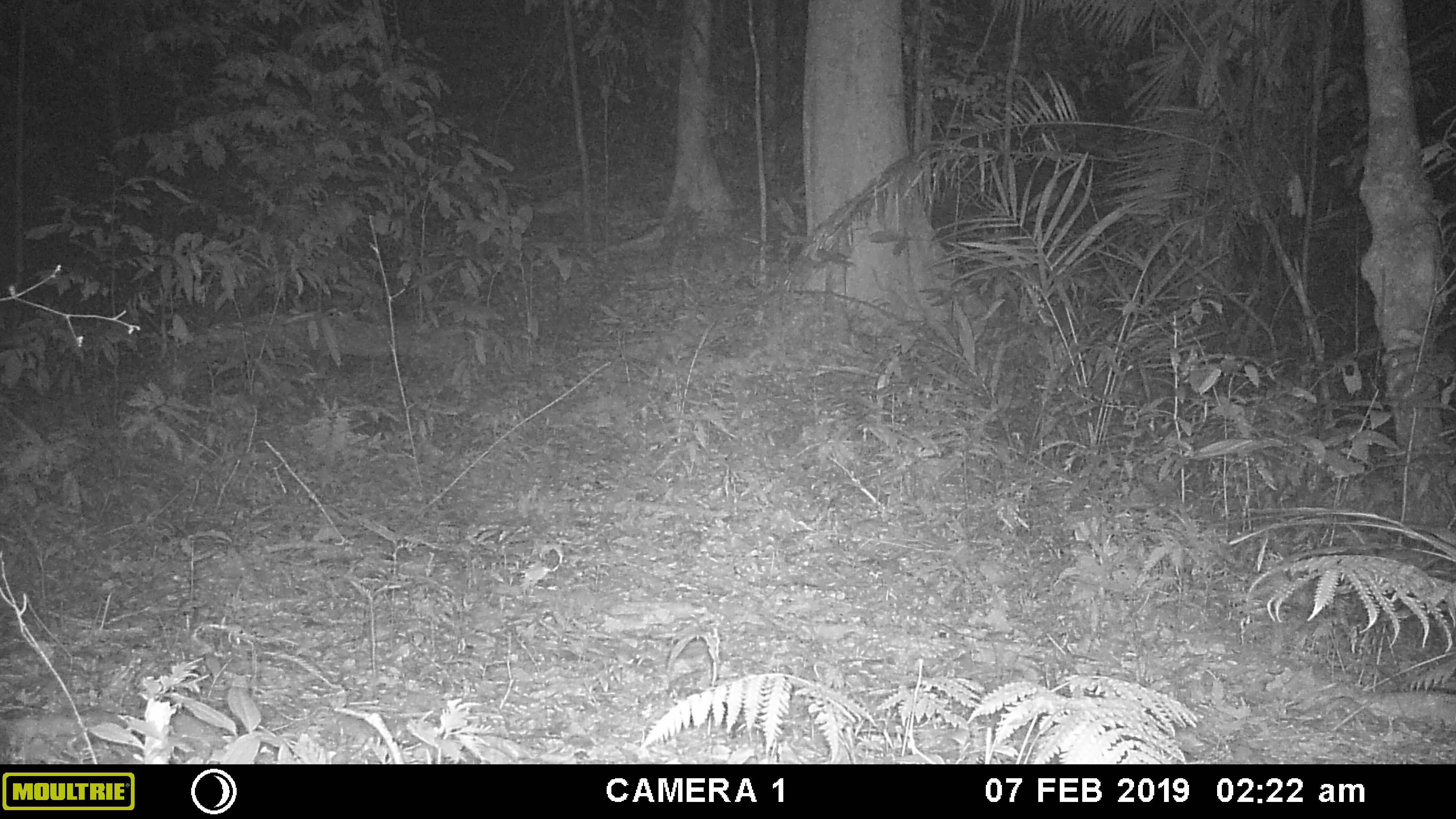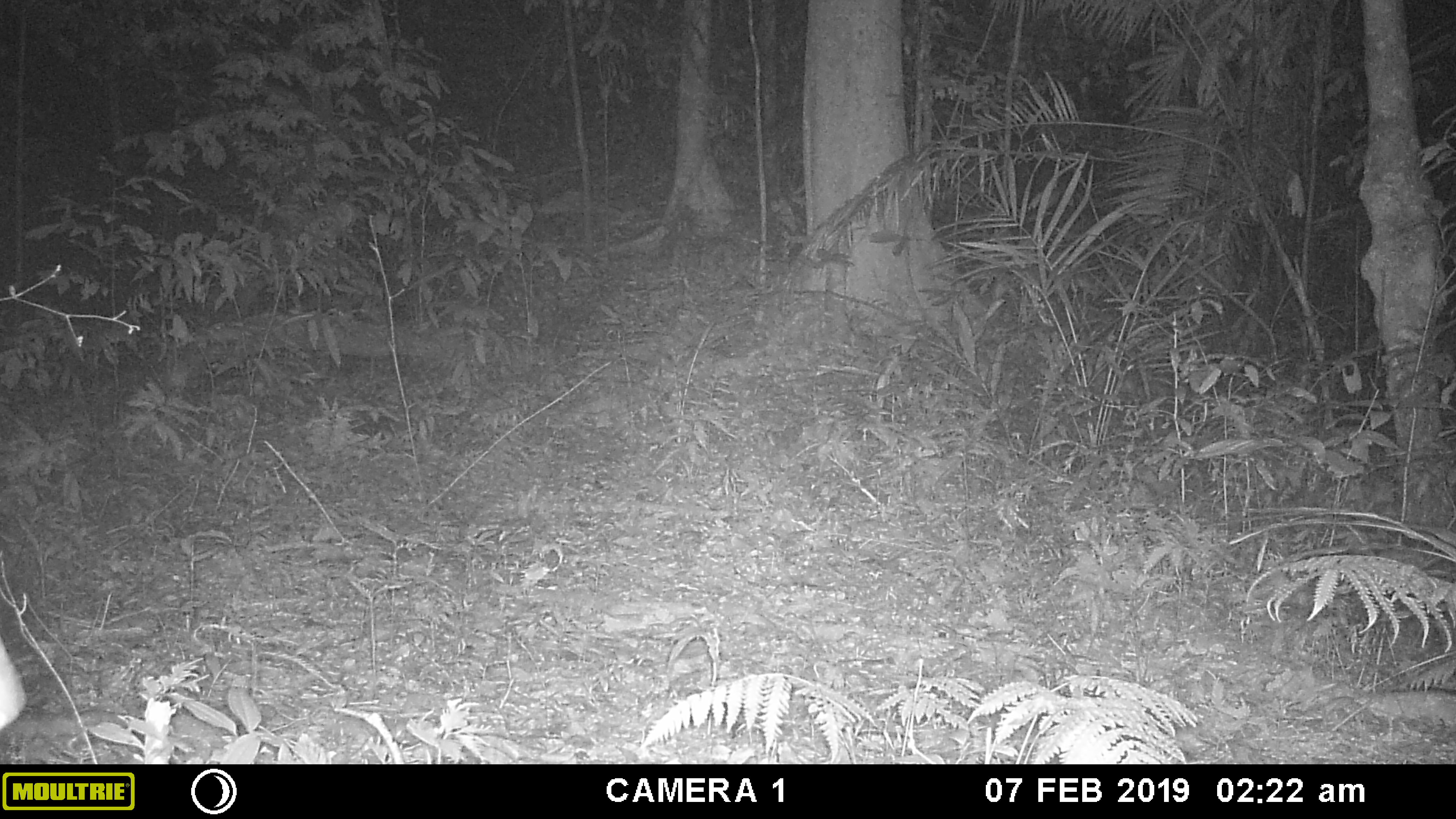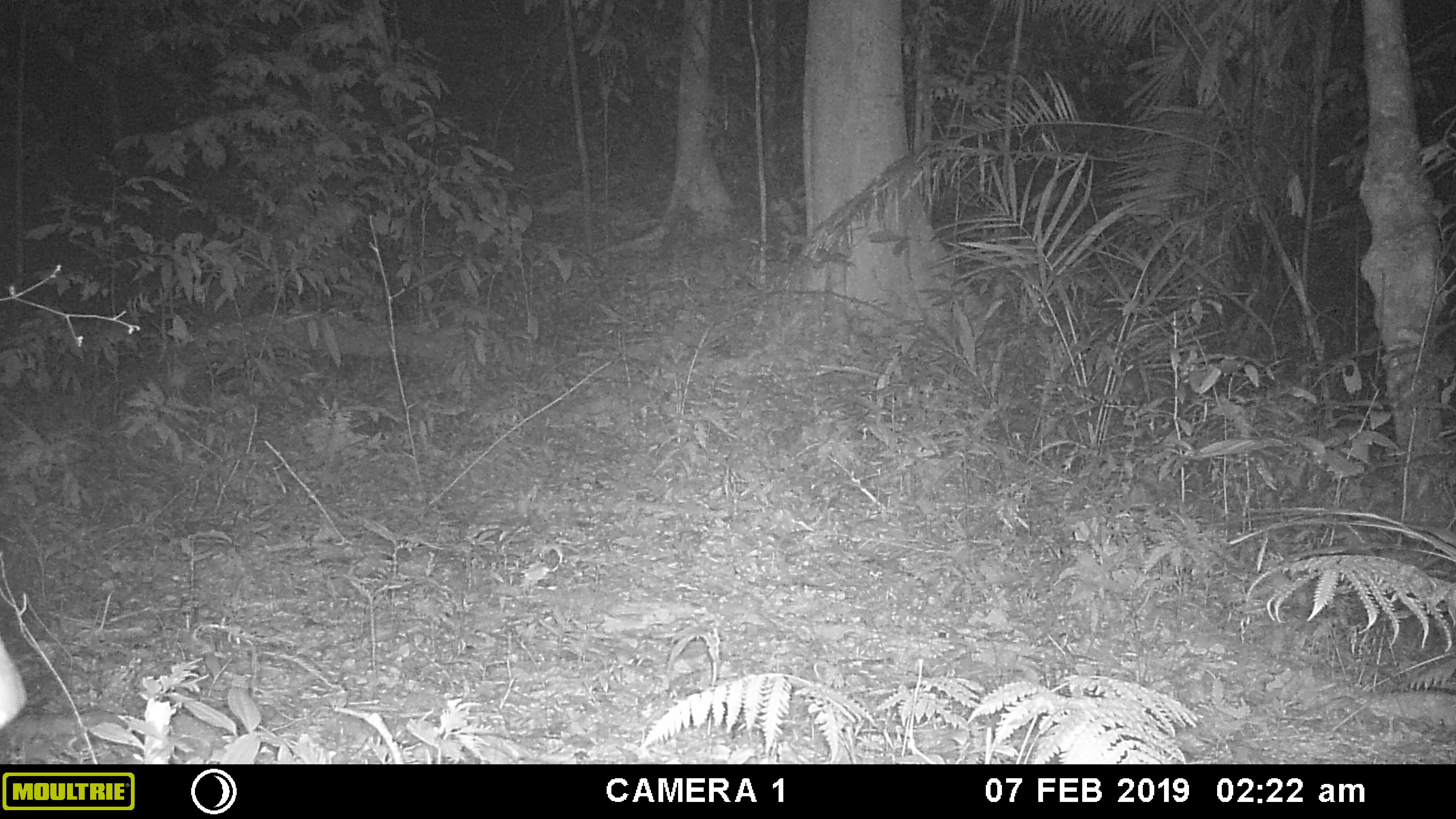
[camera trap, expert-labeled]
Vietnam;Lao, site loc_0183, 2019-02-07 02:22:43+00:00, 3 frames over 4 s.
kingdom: Animalia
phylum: Chordata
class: Mammalia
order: Artiodactyla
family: Cervidae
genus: Muntiacus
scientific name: Muntiacus vuquangensis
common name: large-antlered muntjac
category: large antlered muntjac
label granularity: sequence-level